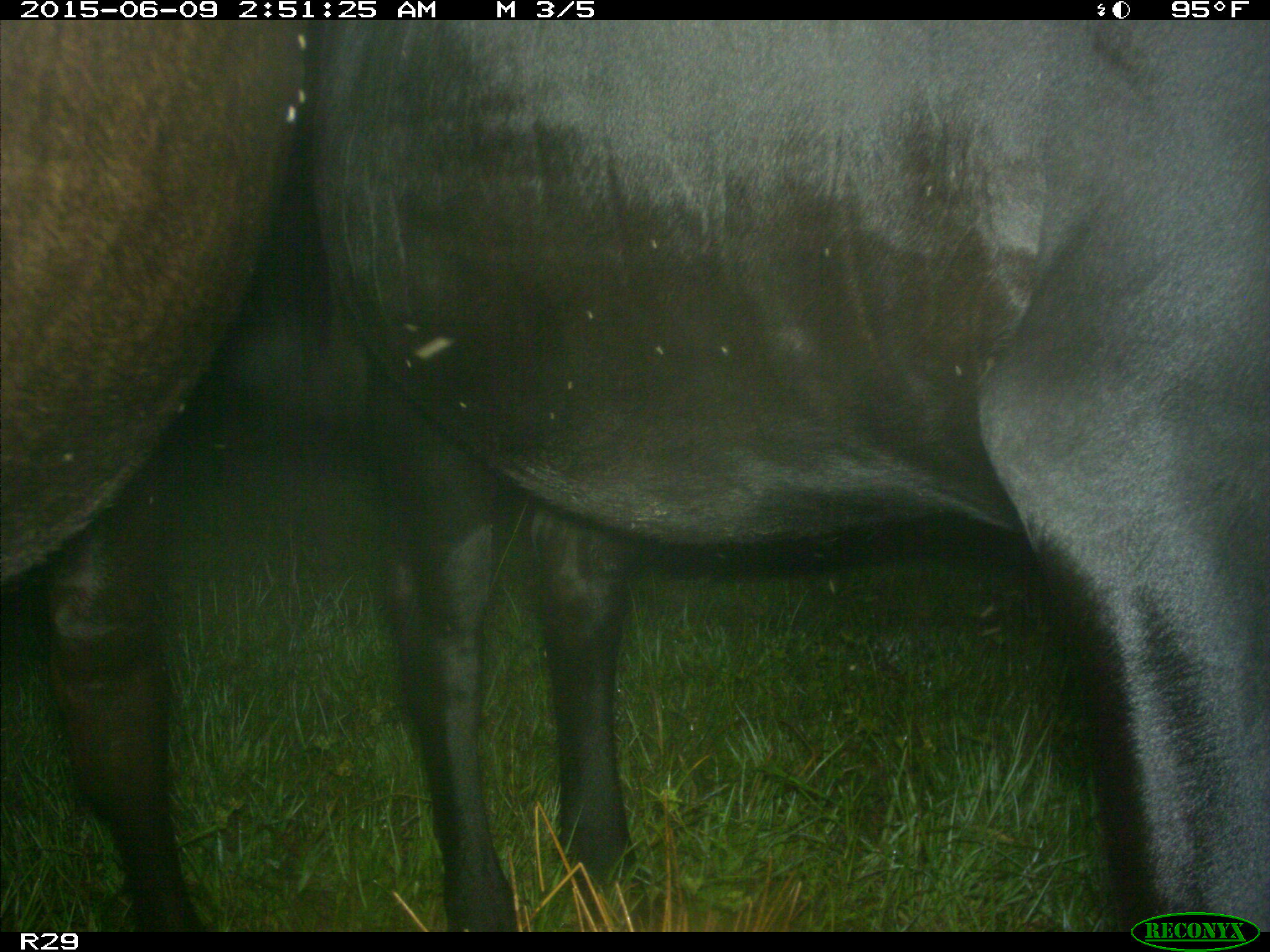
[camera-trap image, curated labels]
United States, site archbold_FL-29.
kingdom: Animalia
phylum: Chordata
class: Mammalia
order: Artiodactyla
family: Bovidae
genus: Bos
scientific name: Bos taurus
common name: domestic cow